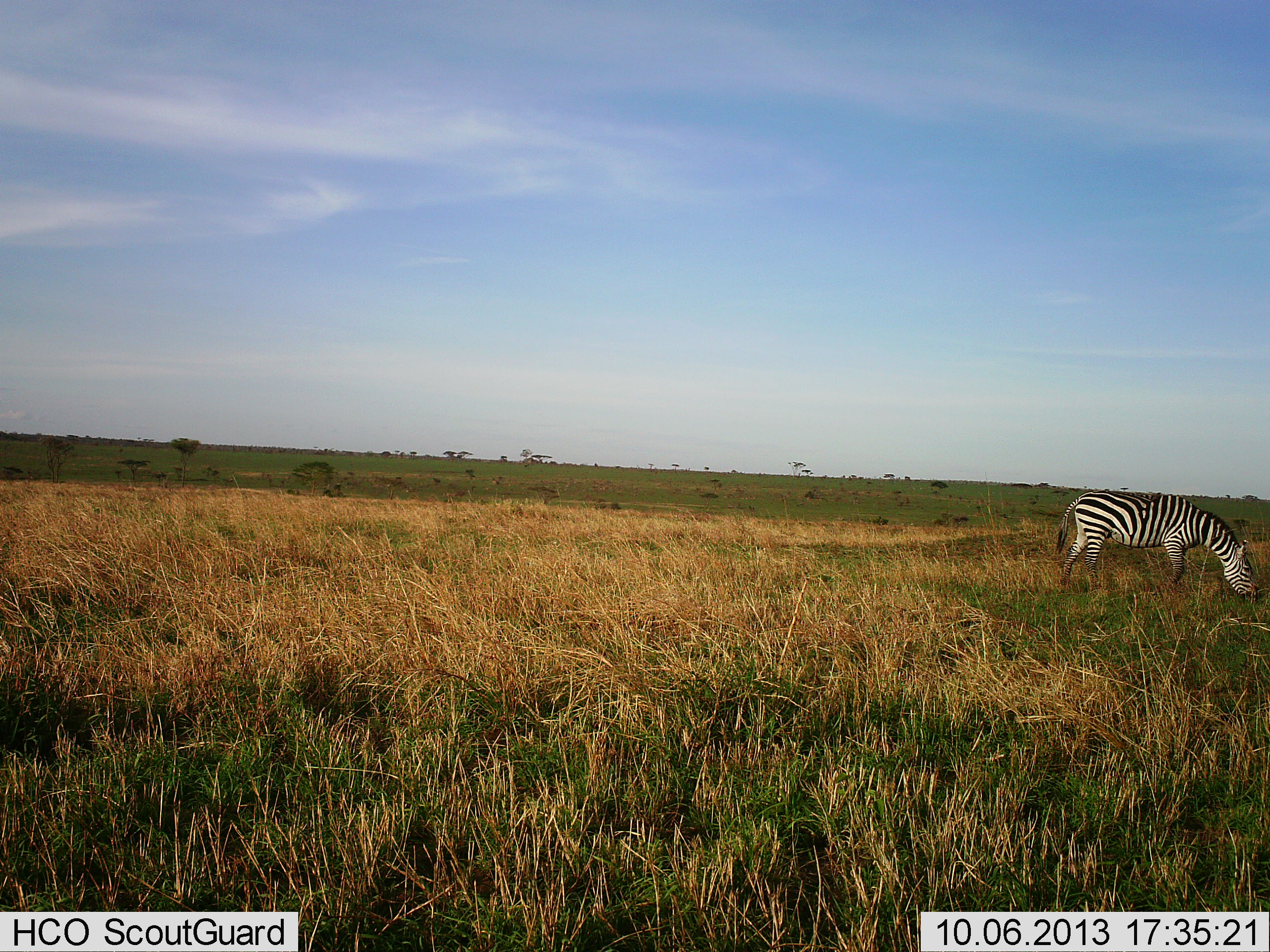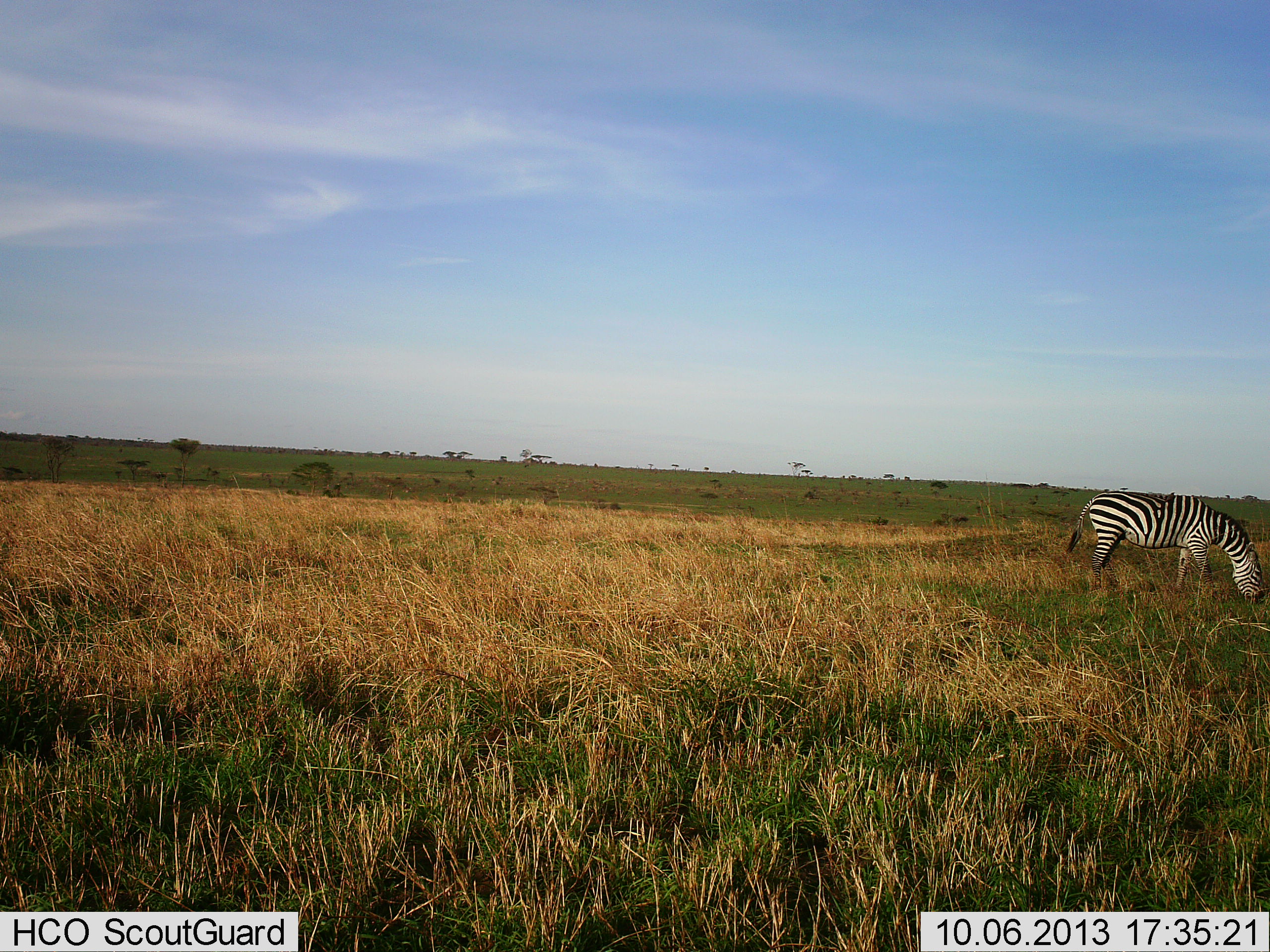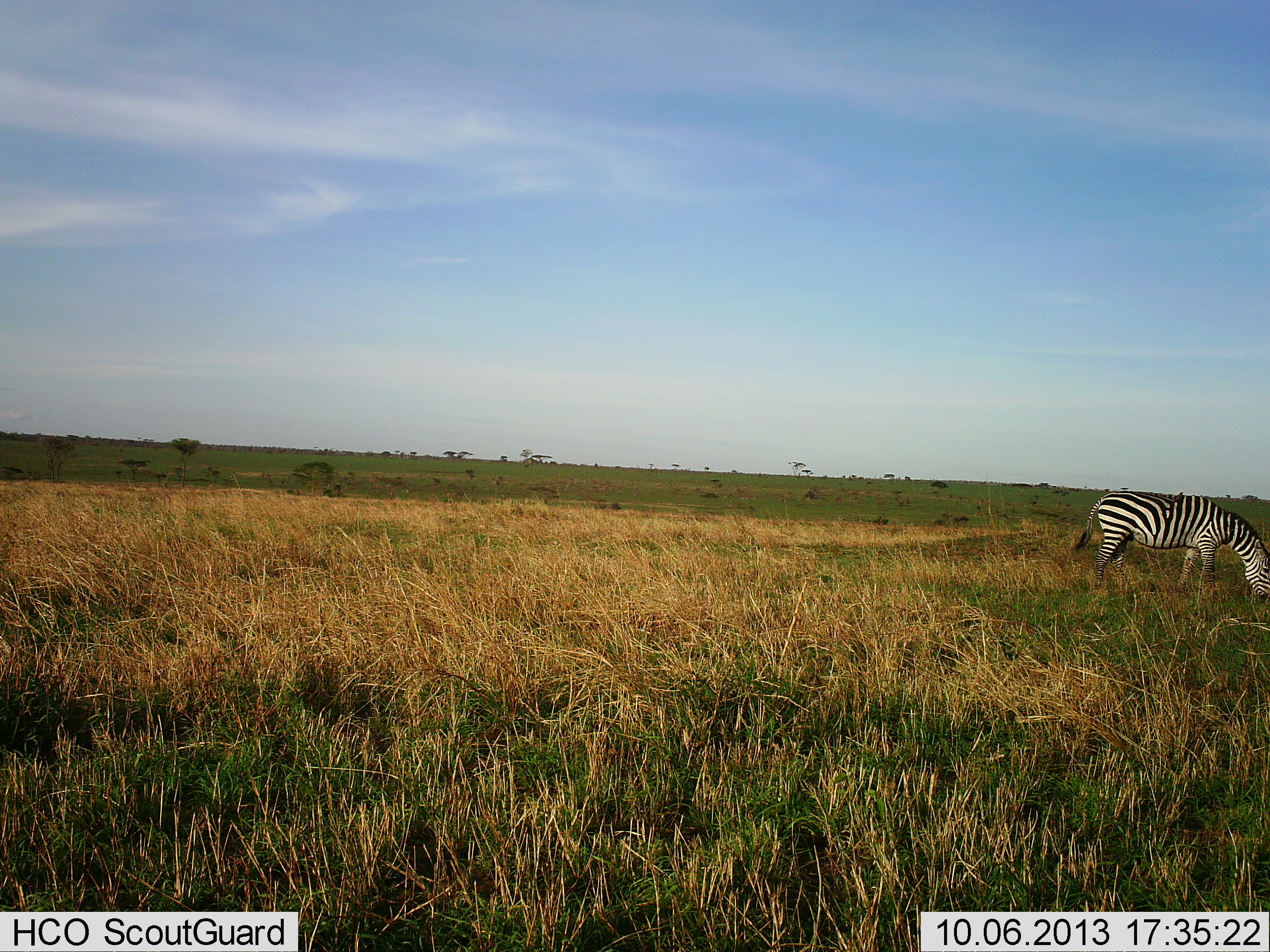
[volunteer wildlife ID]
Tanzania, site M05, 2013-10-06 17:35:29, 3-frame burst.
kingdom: Animalia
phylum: Chordata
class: Mammalia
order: Perissodactyla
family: Equidae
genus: Equus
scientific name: Equus quagga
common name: plains zebra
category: zebra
Zebra (plains zebra) (Equus quagga), count 1. Behavior (volunteer vote fractions): standing 39%, resting 0%, moving 6%, interacting 0%. Young present (vote fraction): 0%. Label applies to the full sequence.